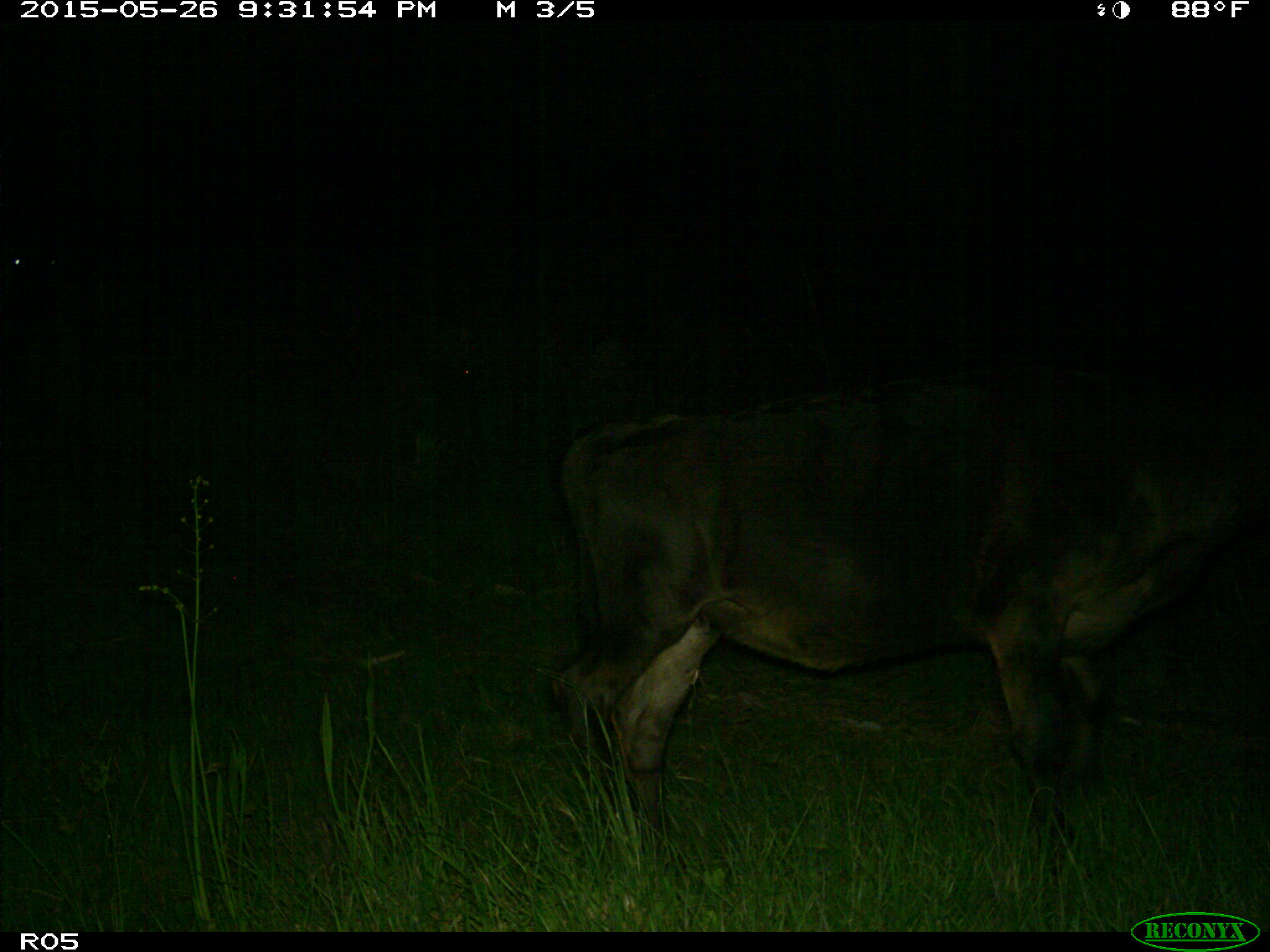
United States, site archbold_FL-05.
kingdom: Animalia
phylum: Chordata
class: Mammalia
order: Artiodactyla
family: Bovidae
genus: Bos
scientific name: Bos taurus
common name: domestic cow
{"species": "Bos taurus (domestic cow)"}